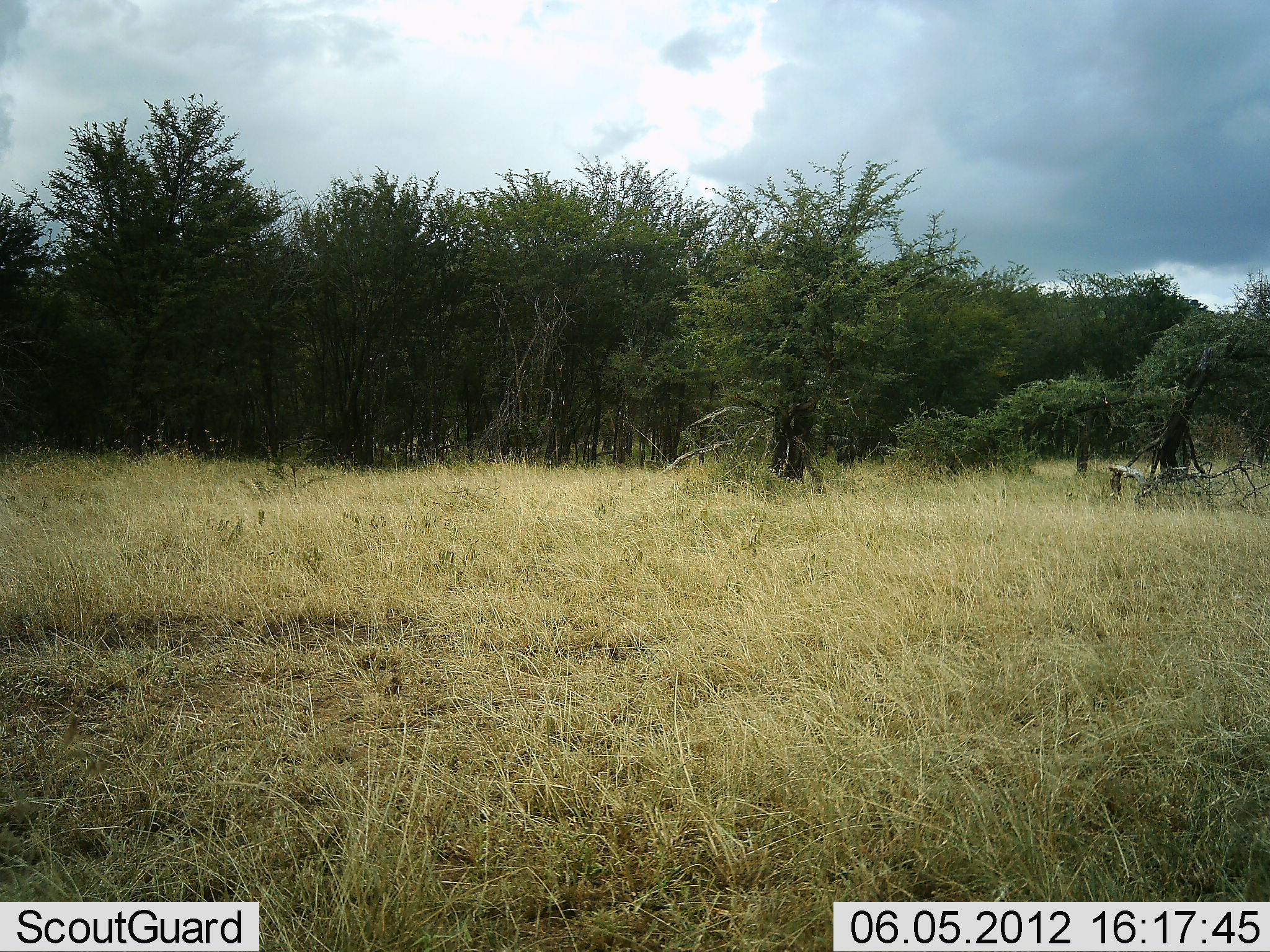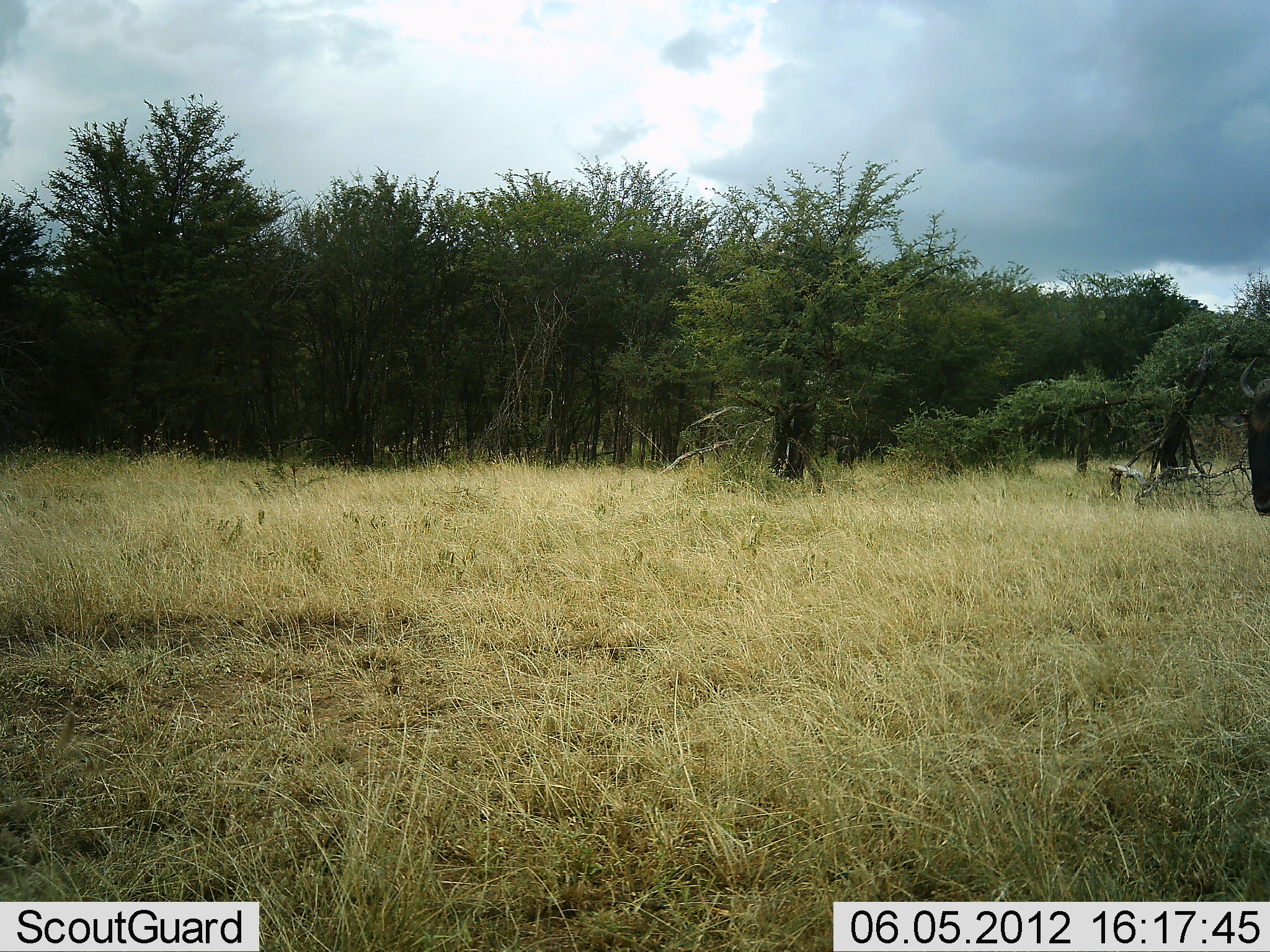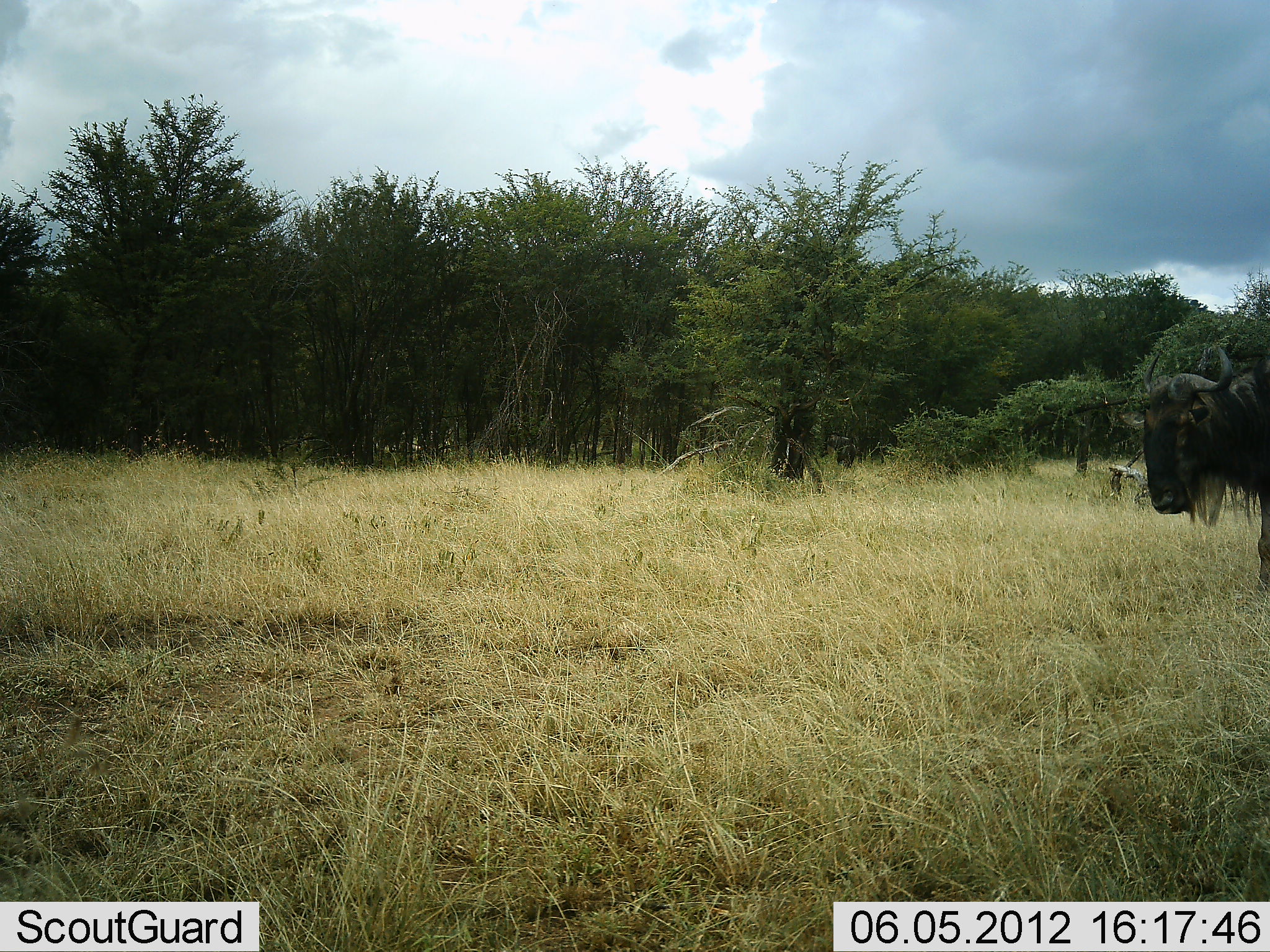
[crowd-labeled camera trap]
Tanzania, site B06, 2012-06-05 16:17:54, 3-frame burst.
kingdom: Animalia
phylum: Chordata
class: Mammalia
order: Artiodactyla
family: Bovidae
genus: Connochaetes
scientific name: Connochaetes taurinus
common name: blue wildebeest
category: wildebeest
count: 1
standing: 40%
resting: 0%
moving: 60%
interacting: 0%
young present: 0%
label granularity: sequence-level